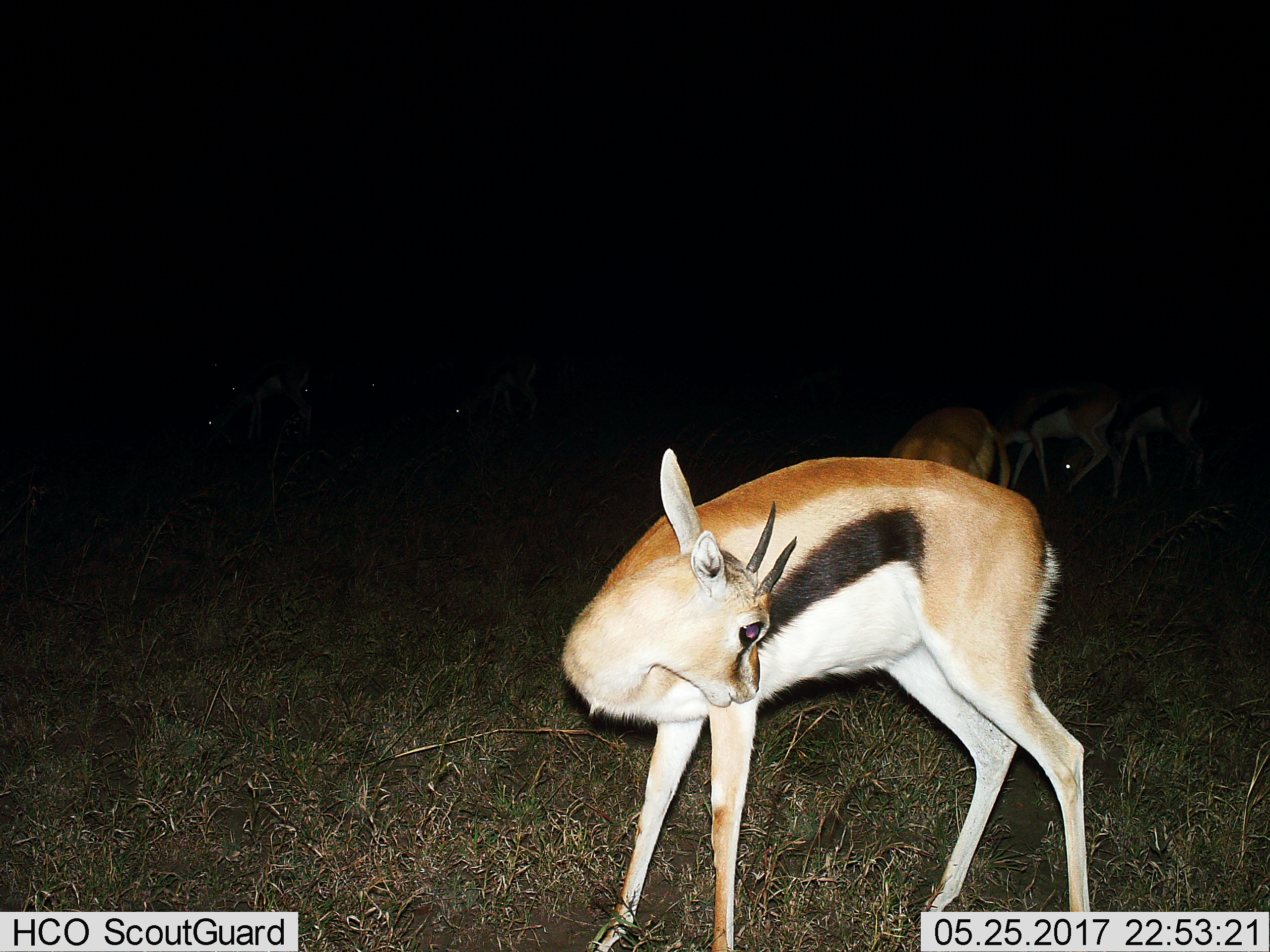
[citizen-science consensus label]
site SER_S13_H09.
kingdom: Animalia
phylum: Chordata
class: Mammalia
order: Artiodactyla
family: Bovidae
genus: Eudorcas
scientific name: Eudorcas thomsonii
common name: thomson's gazelle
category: gazellethomsons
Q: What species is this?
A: Gazellethomsons (thomson's gazelle) (Eudorcas thomsonii).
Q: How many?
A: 5.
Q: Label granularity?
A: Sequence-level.